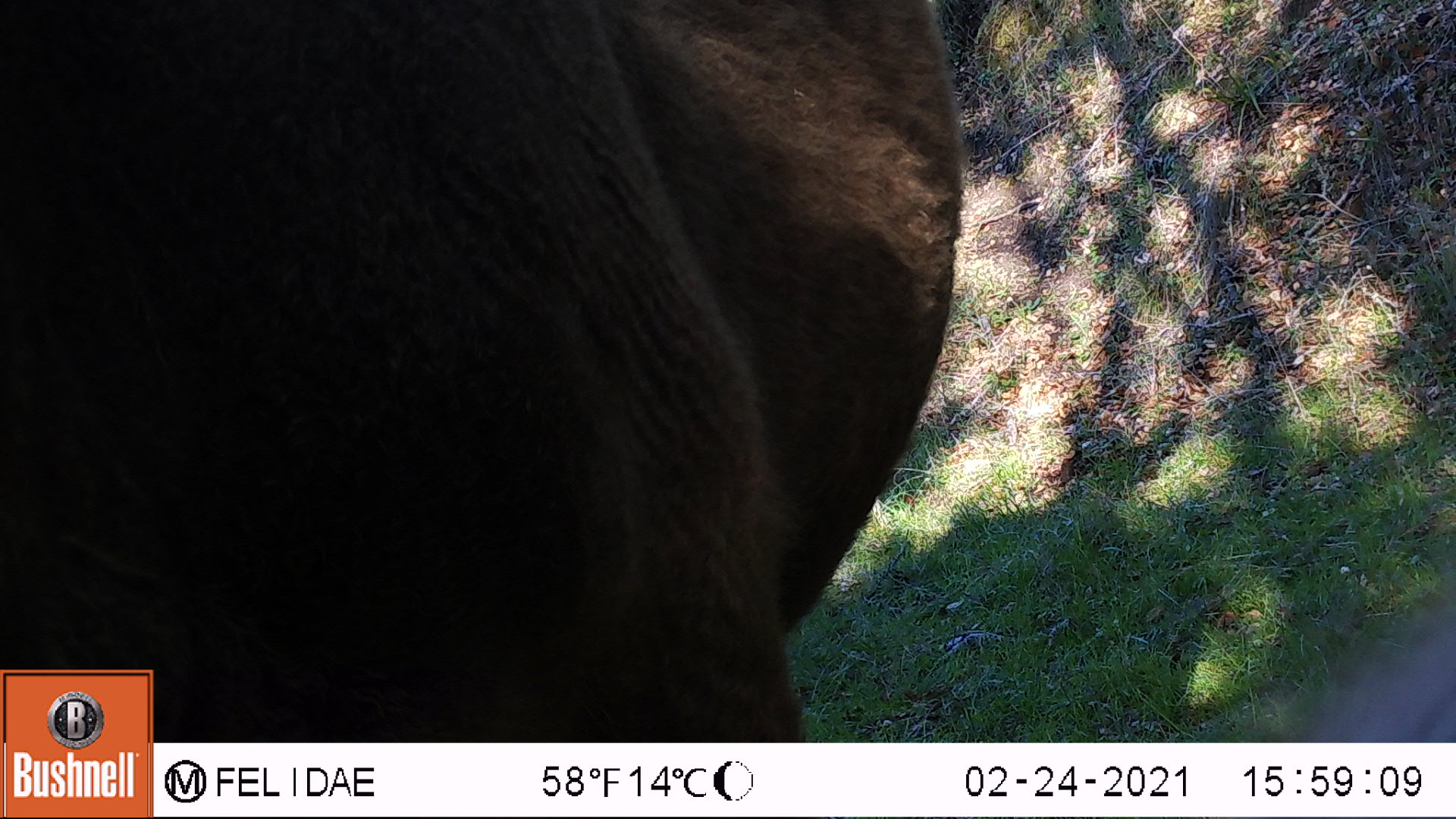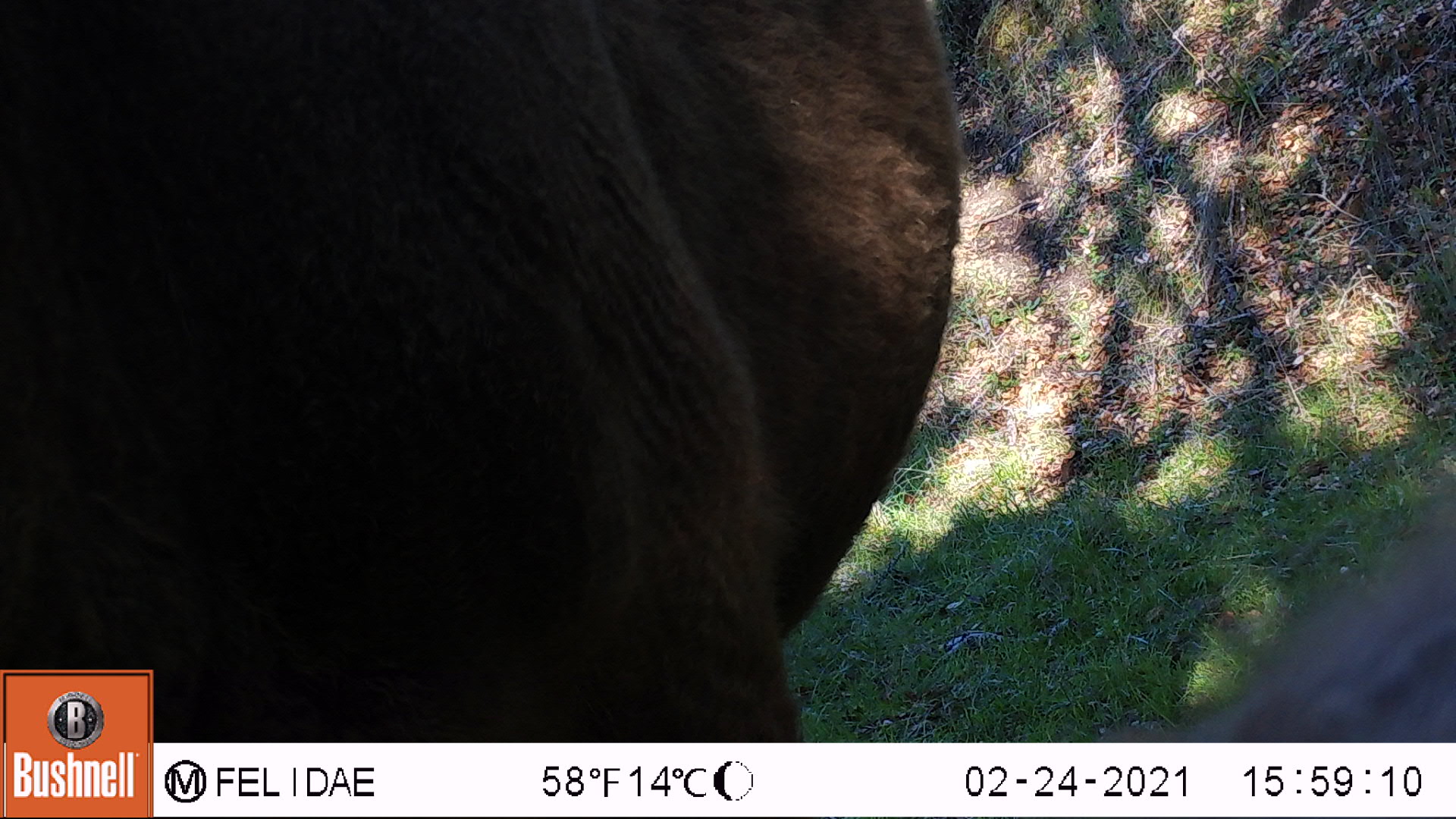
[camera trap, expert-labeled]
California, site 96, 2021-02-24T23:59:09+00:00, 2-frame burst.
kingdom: Animalia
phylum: Chordata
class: Mammalia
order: Artiodactyla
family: Bovidae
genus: Bos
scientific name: Bos taurus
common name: domestic cattle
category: cattle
Cattle (domestic cattle) (Bos taurus).